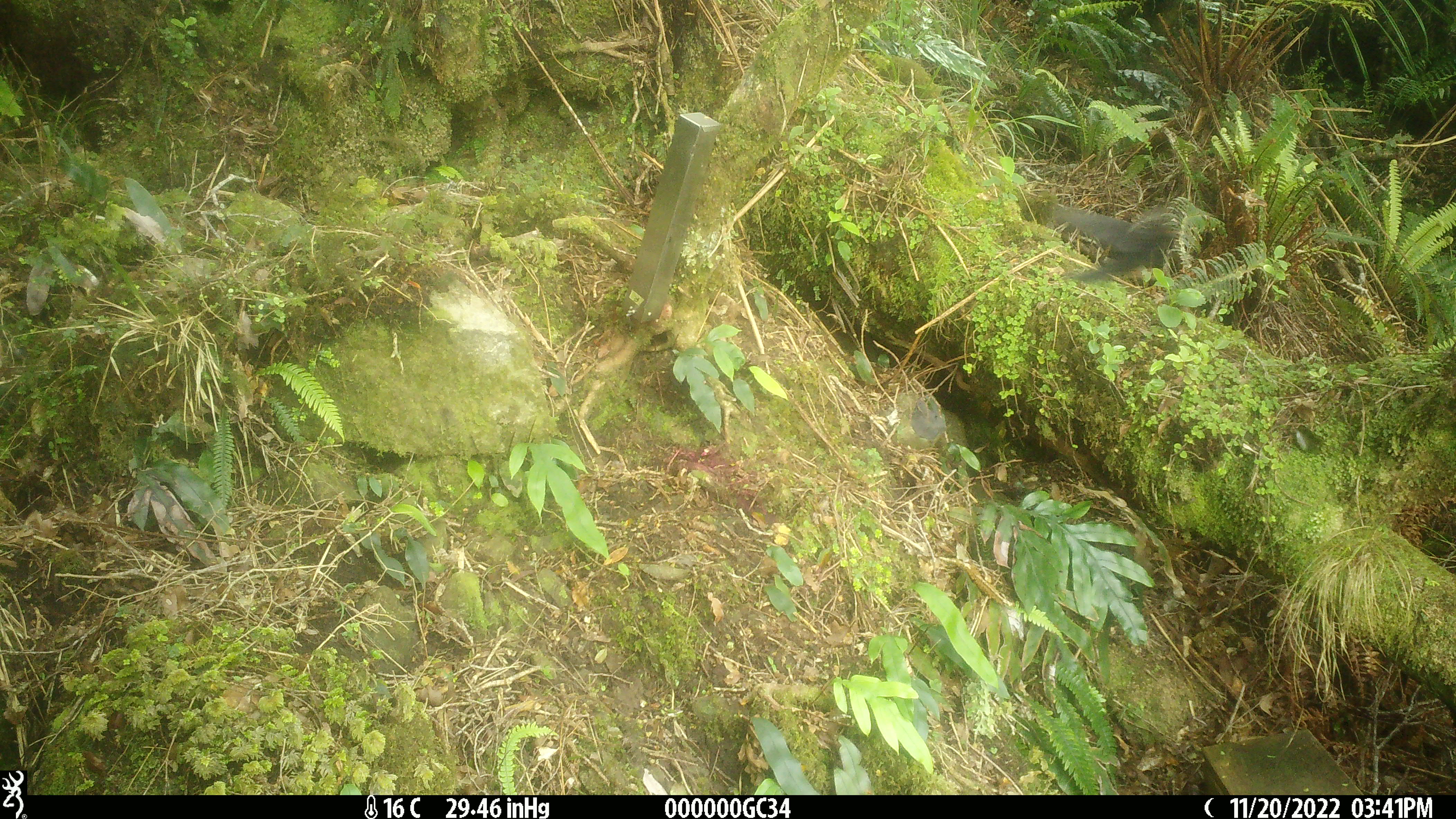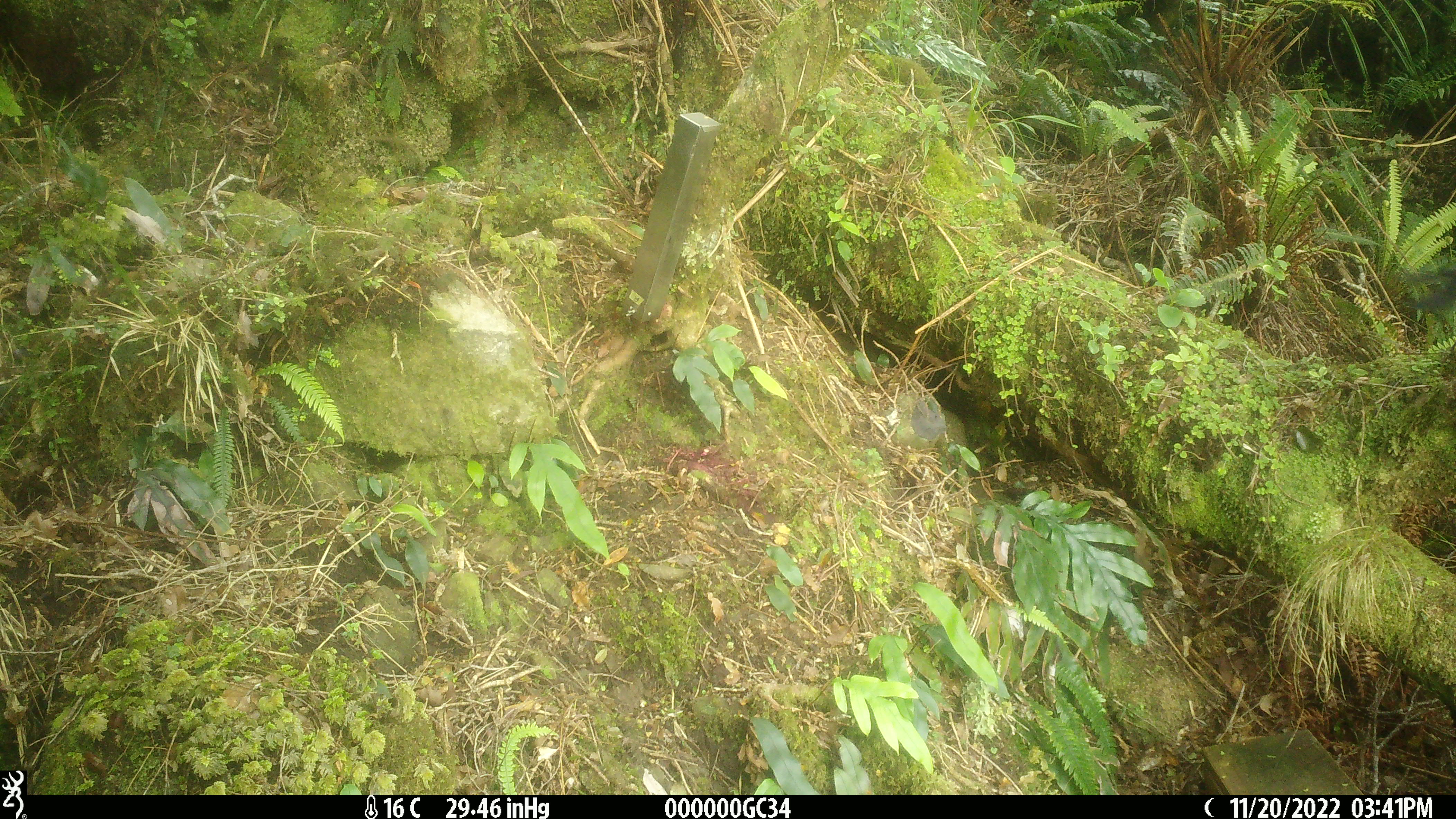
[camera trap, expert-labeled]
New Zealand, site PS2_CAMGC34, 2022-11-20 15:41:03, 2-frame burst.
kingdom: Animalia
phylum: Chordata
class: Aves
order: Passeriformes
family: Petroicidae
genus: Petroica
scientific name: Petroica australis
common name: new zealand robin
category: robin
Robin (new zealand robin) (Petroica australis).